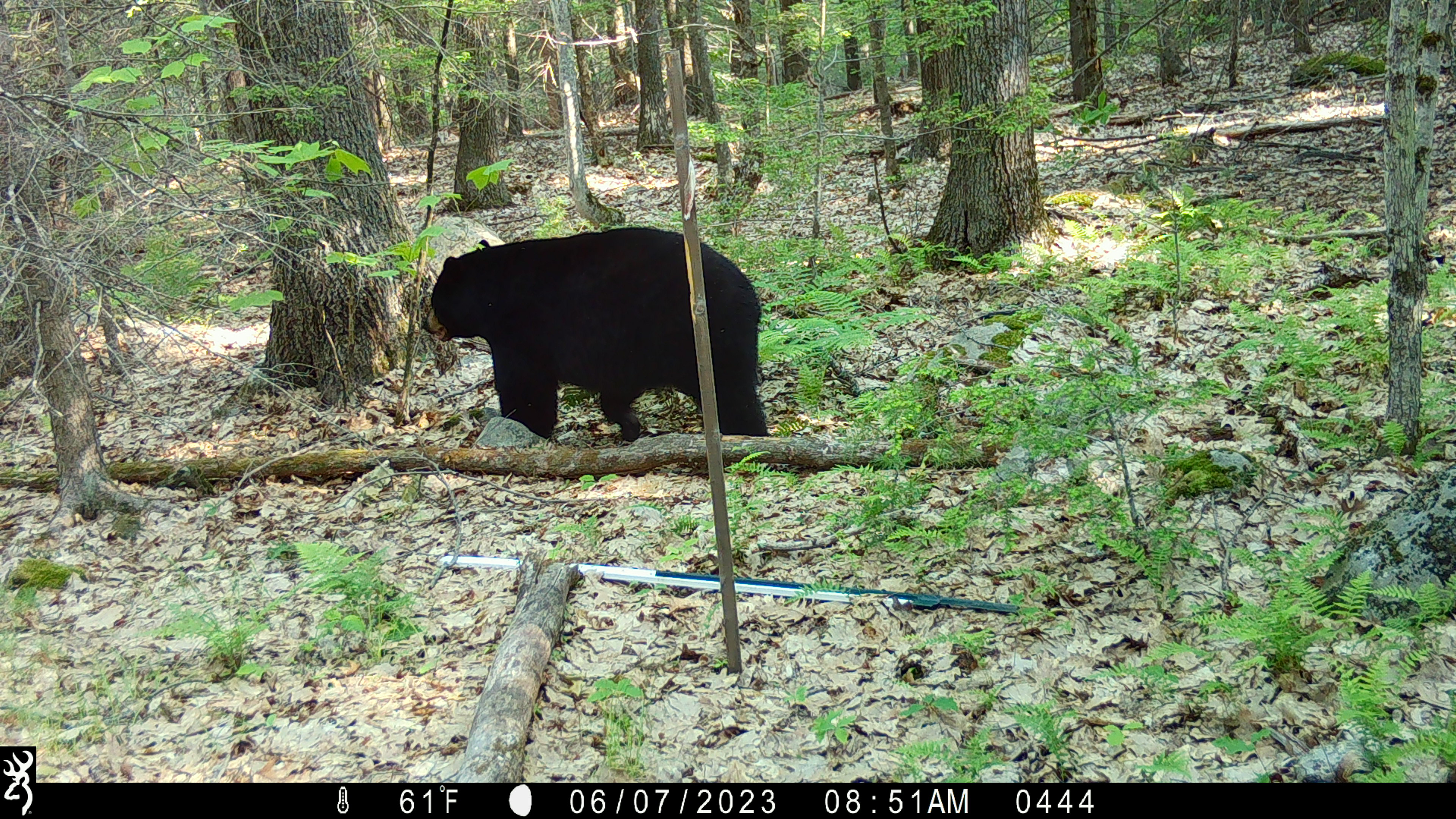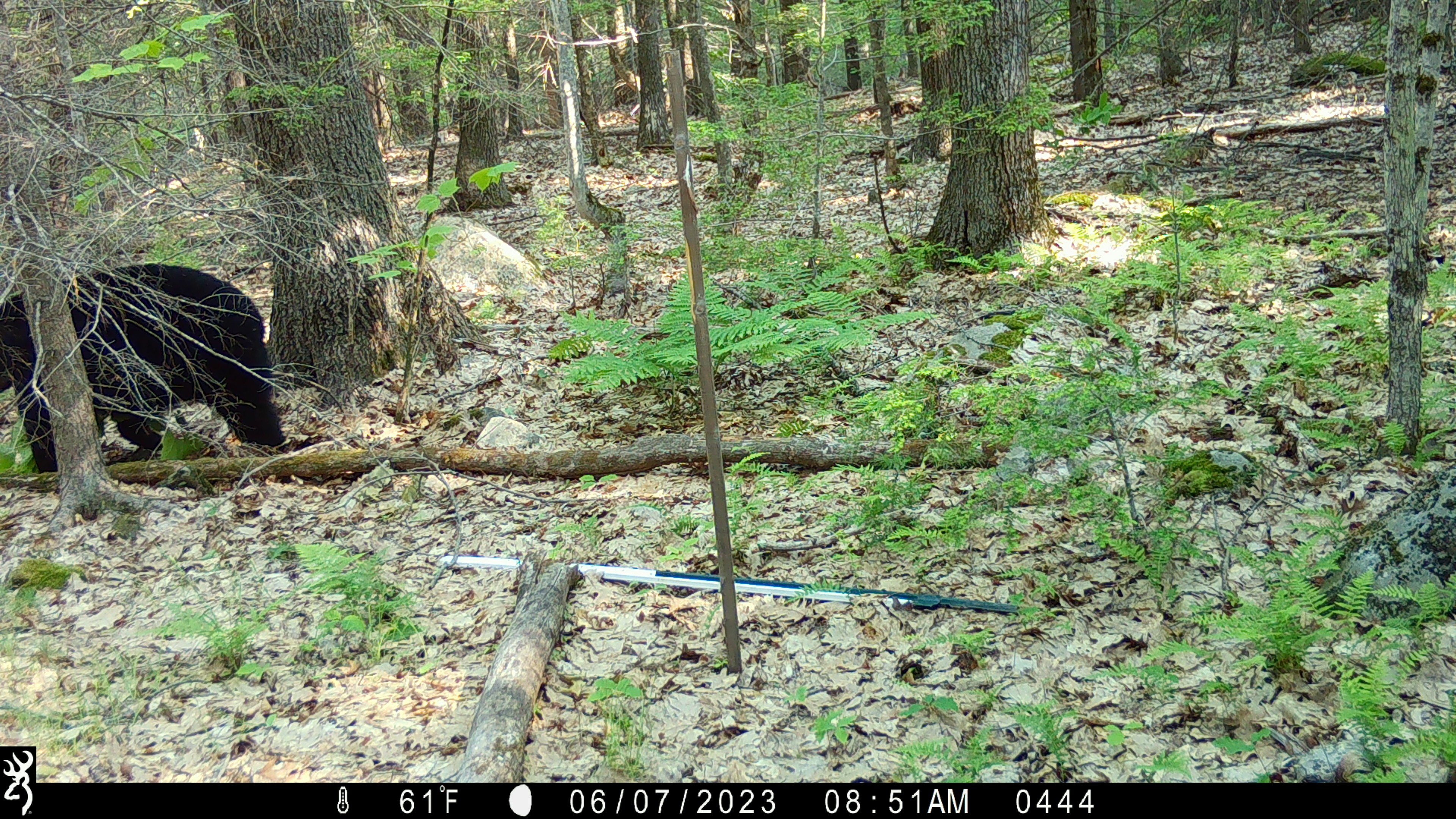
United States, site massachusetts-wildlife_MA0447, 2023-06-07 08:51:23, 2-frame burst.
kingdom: Animalia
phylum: Chordata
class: Mammalia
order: Carnivora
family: Ursidae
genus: Ursus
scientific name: Ursus americanus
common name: black bear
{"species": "black bear (Ursus americanus)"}